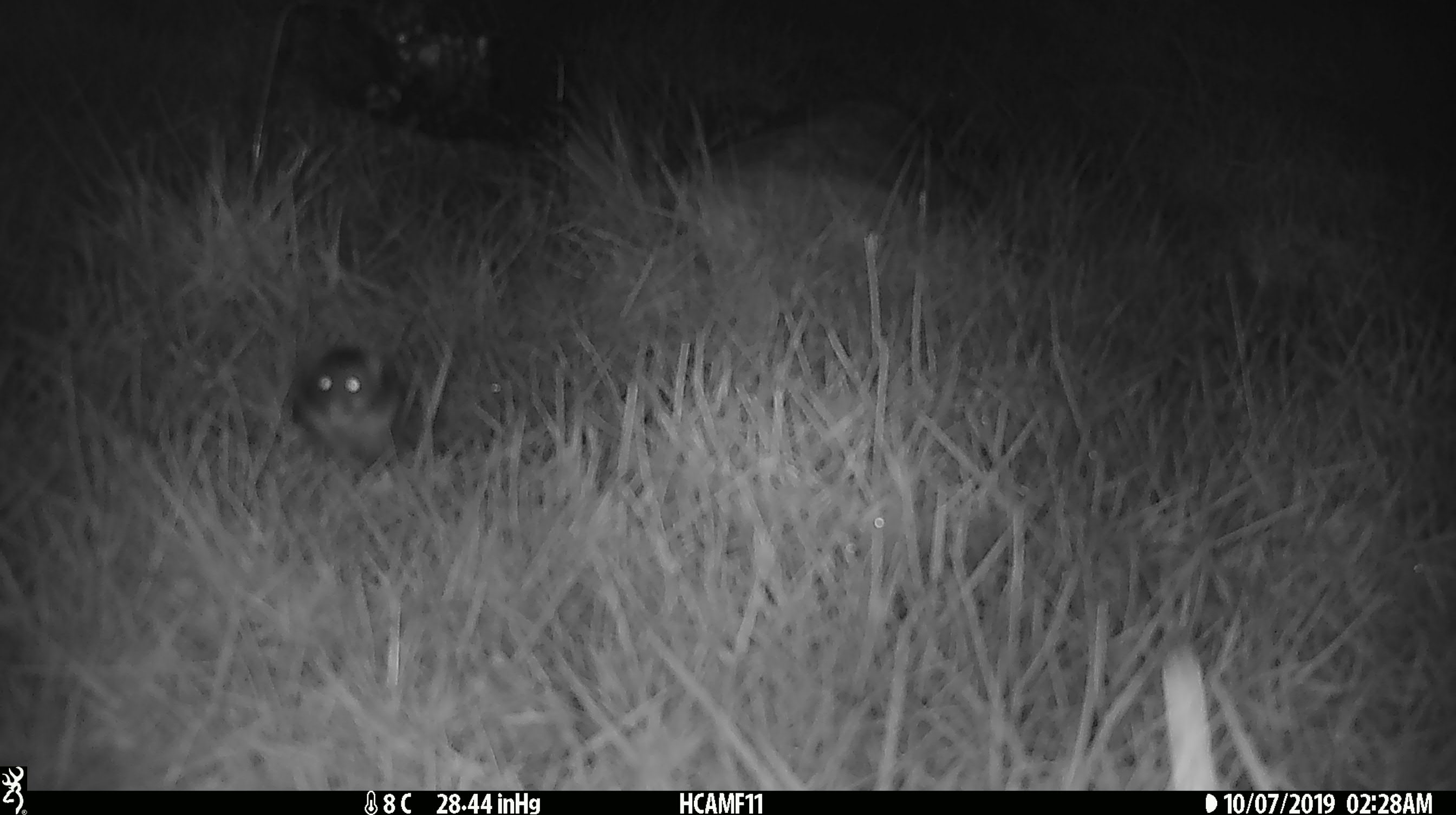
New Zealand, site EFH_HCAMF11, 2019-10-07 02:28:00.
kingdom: Animalia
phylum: Chordata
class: Mammalia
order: Rodentia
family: Muridae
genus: Mus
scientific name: Mus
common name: mouse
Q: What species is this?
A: Mouse (Mus).